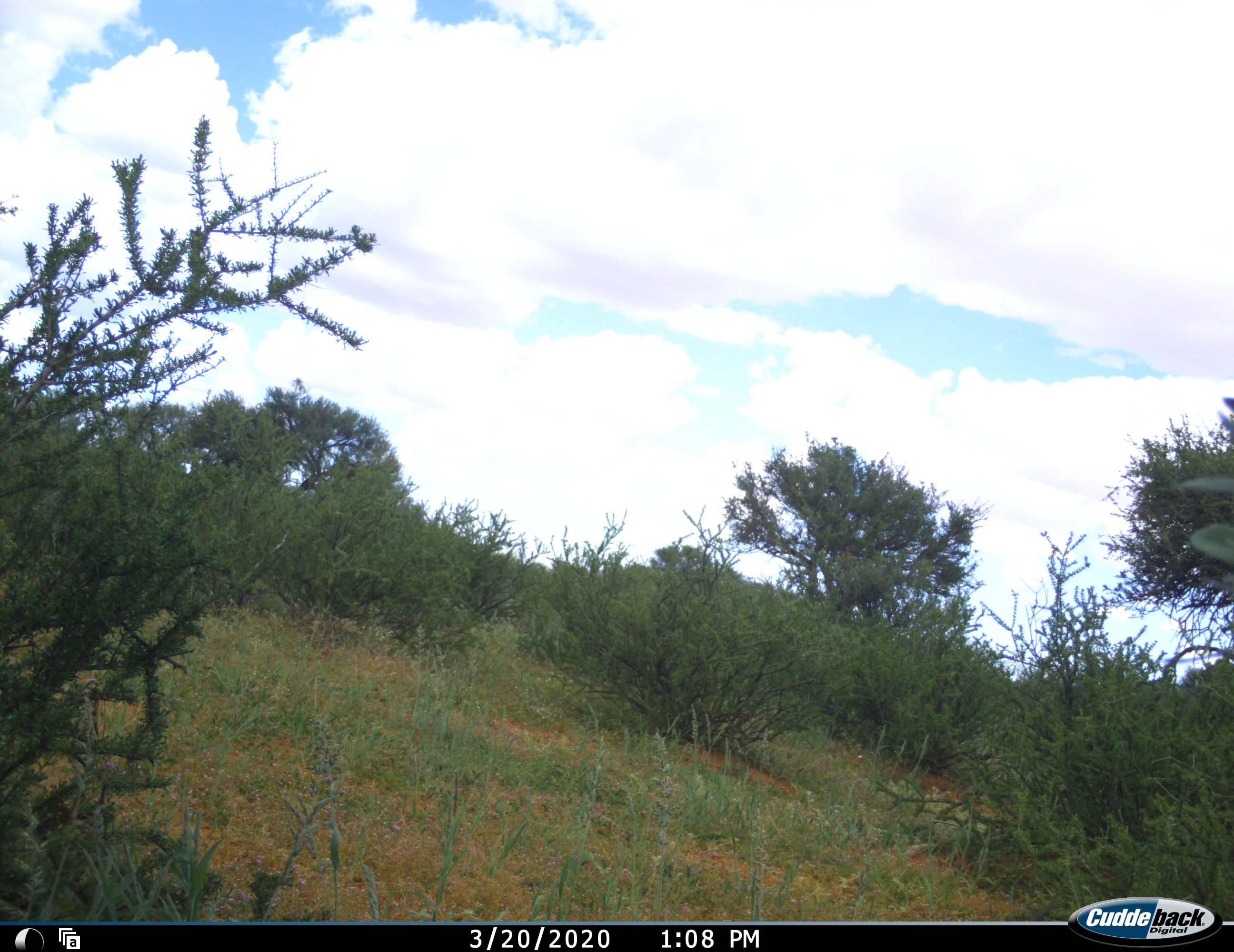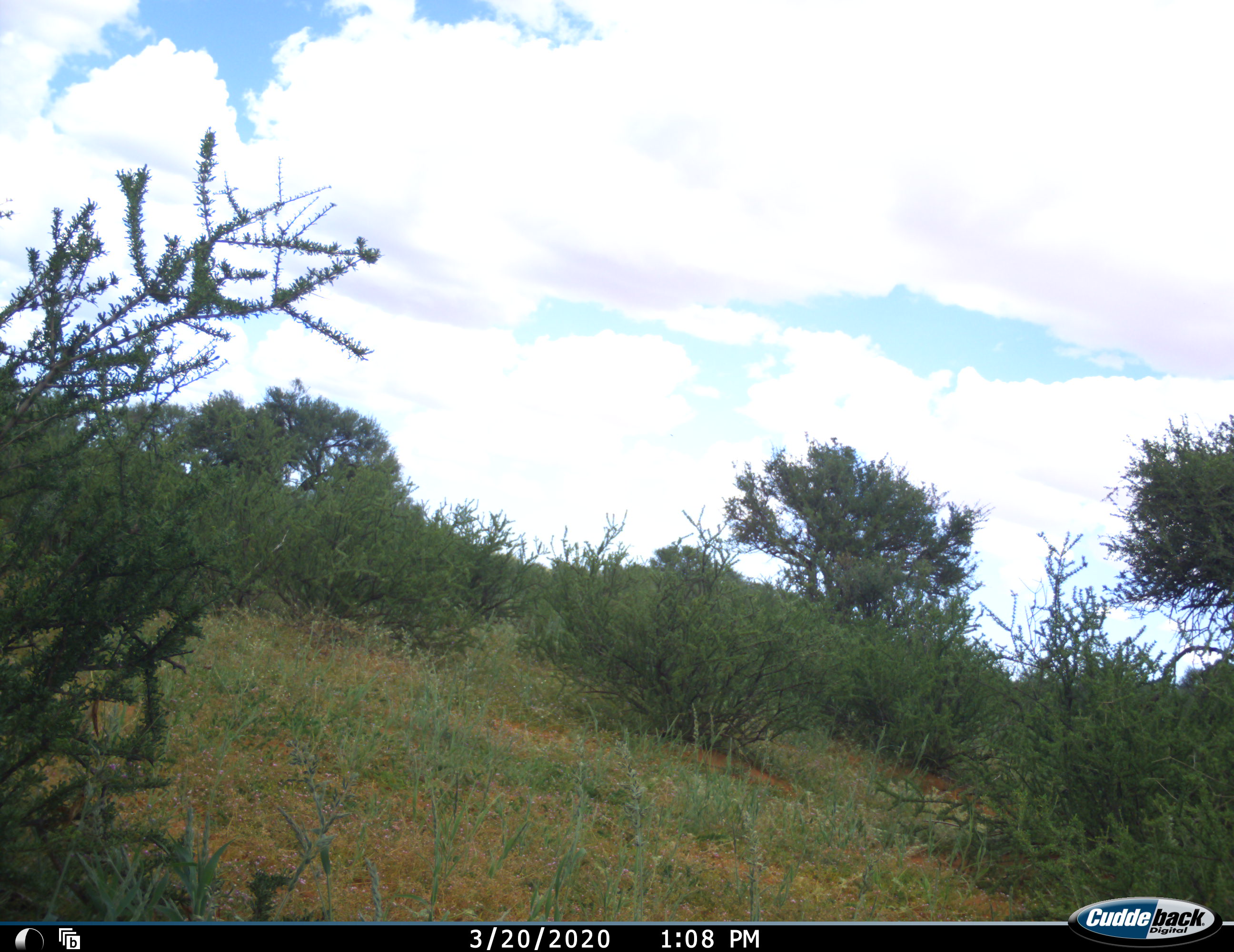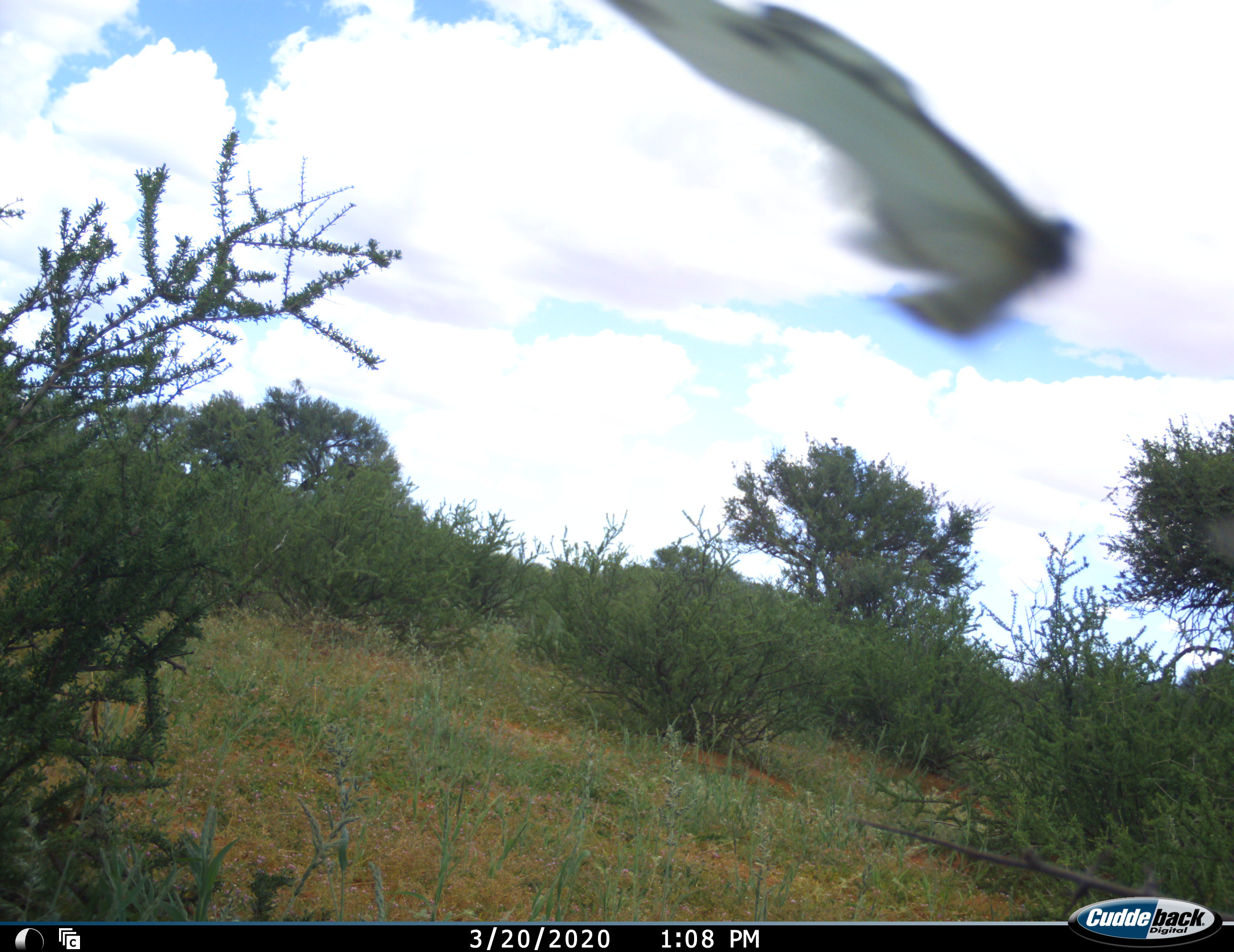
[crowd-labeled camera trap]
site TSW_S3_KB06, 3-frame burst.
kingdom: Animalia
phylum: Chordata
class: Aves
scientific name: Aves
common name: bird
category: birdother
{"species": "birdother (bird) (Aves)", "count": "1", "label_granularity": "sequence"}